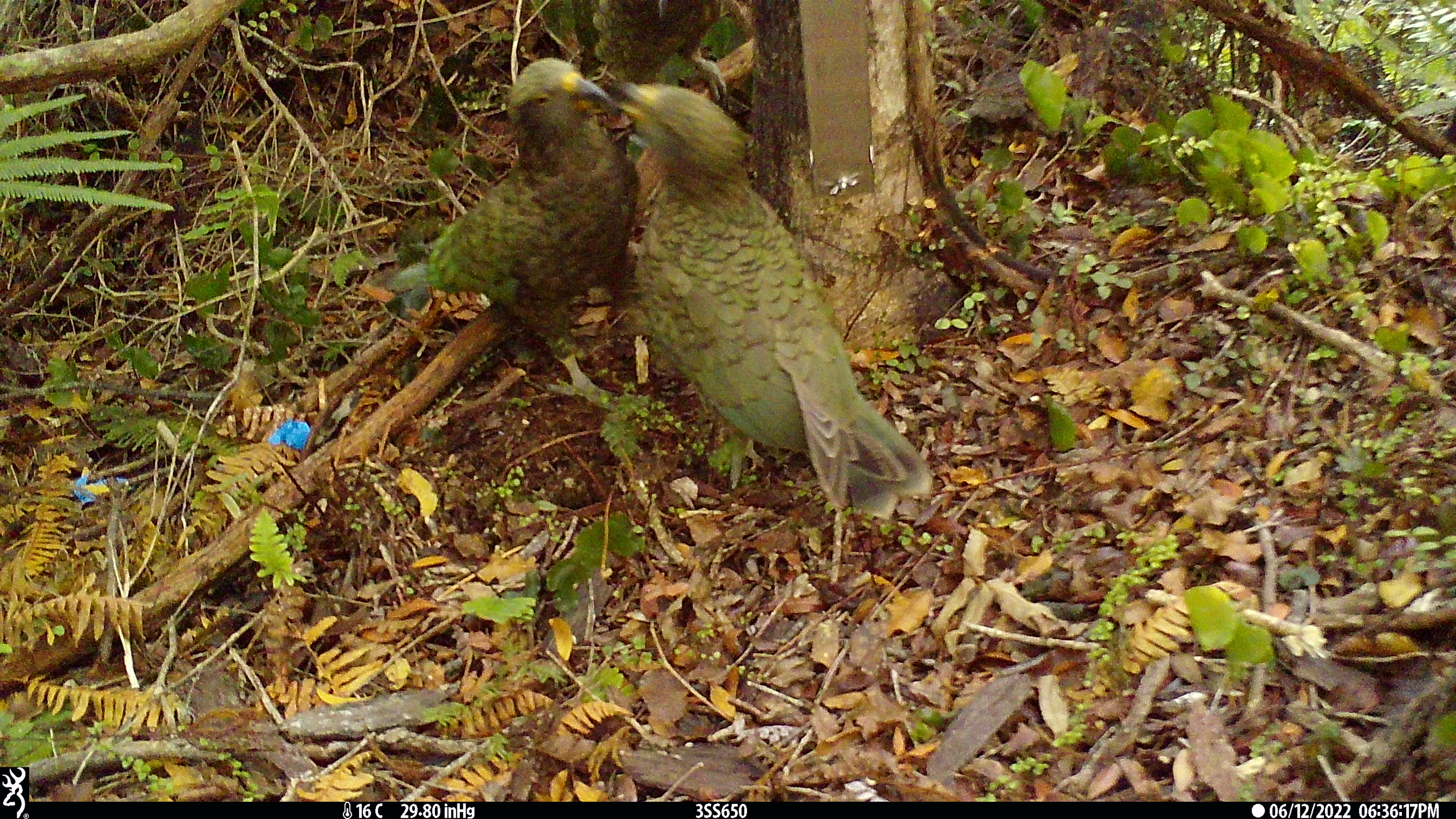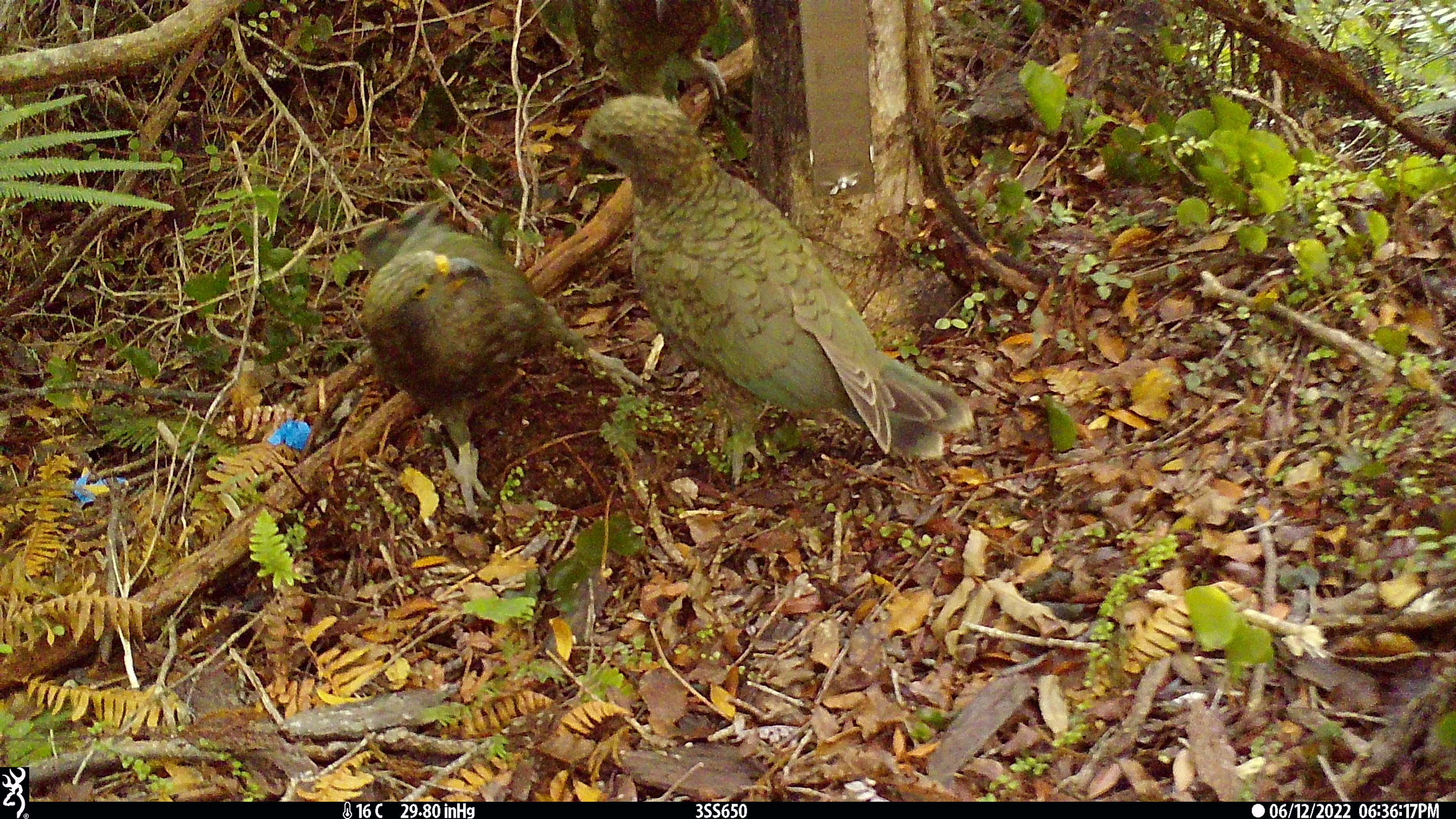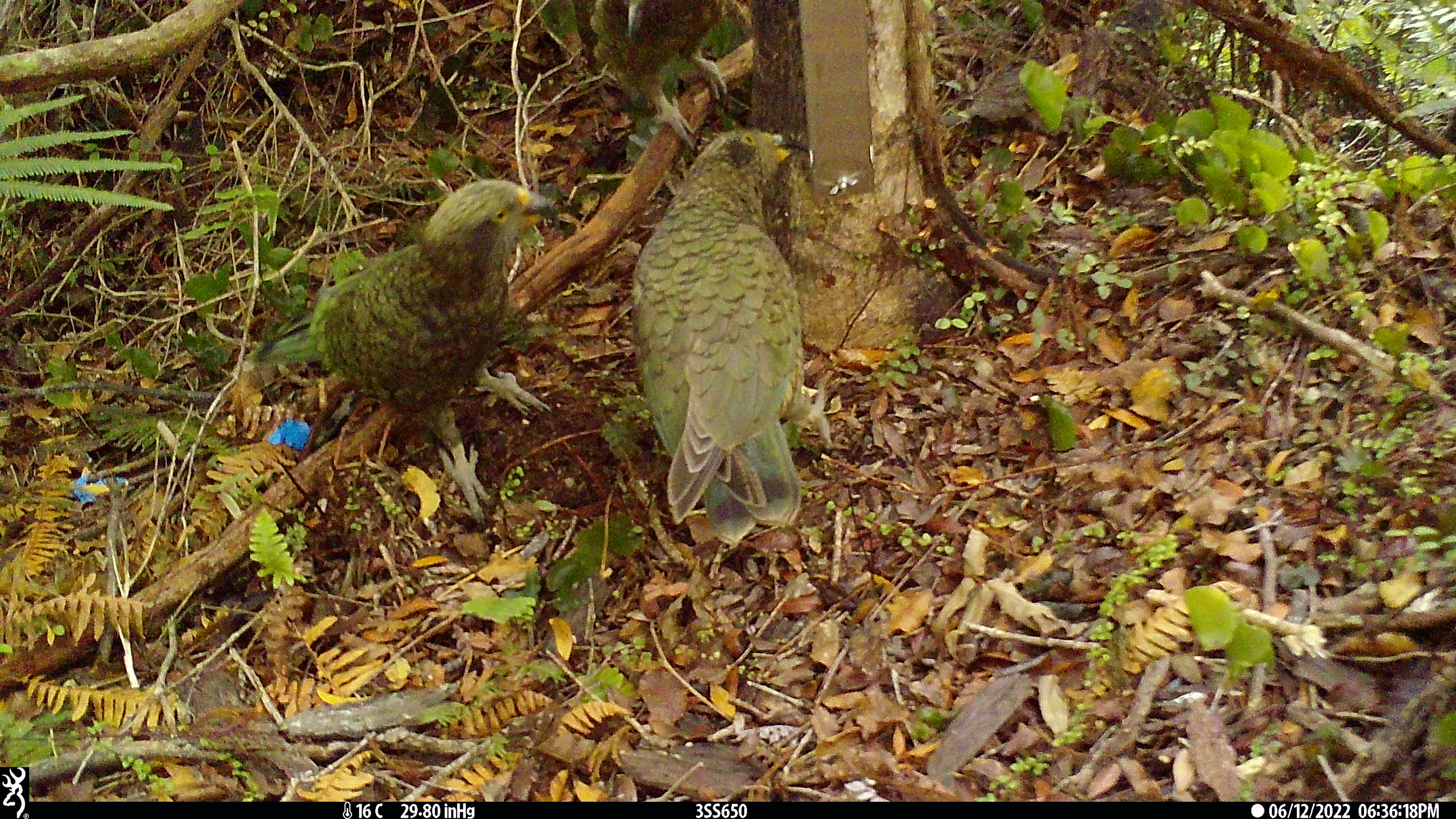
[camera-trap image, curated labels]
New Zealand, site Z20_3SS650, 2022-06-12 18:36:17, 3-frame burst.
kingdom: Animalia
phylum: Chordata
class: Aves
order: Psittaciformes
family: Strigopidae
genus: Nestor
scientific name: Nestor notabilis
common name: kea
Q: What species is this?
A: Kea (Nestor notabilis).